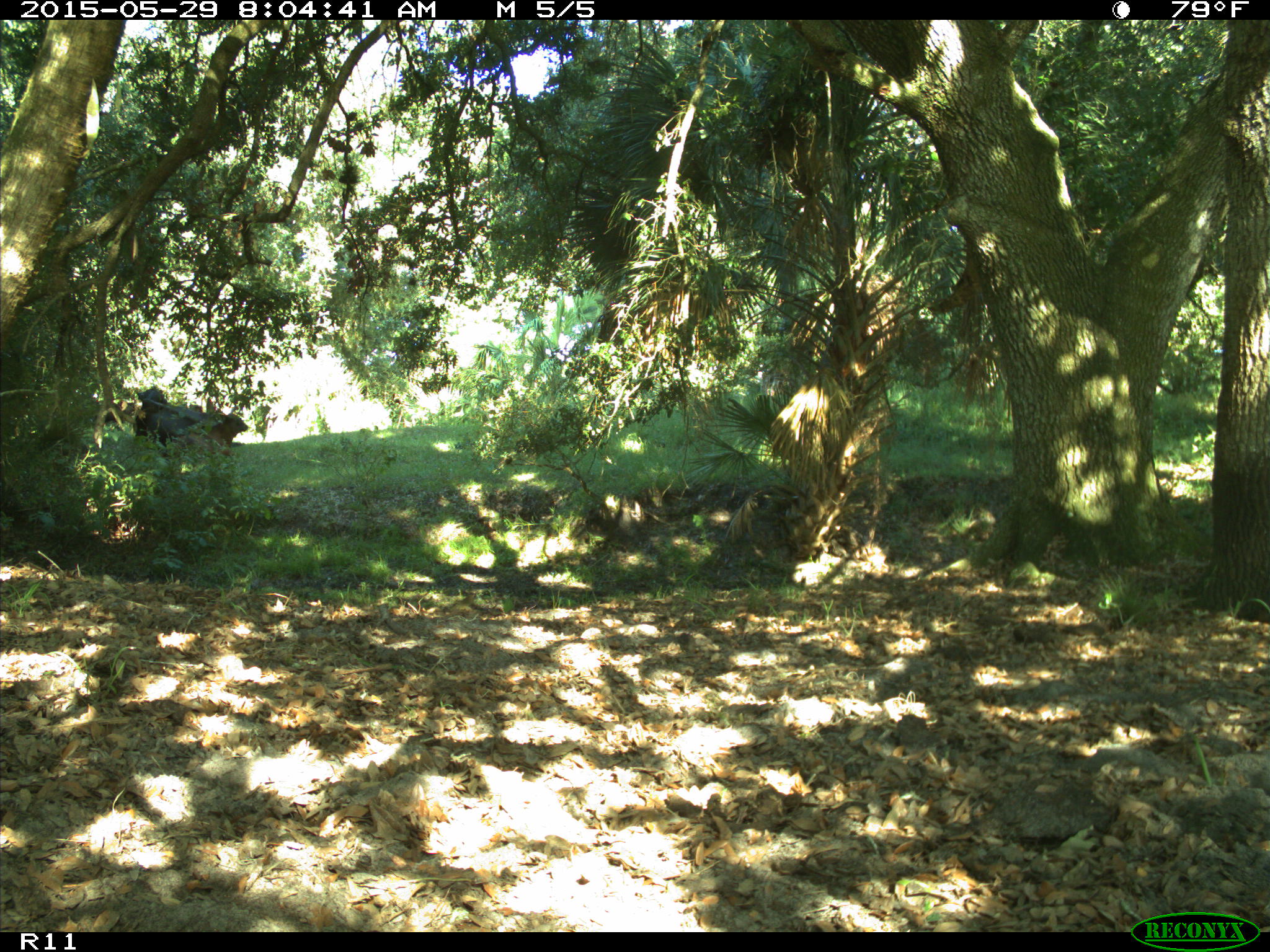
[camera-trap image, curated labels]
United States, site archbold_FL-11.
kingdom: Animalia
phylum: Chordata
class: Mammalia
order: Artiodactyla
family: Bovidae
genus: Bos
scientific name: Bos taurus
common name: domestic cow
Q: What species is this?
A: Bos taurus (domestic cow).